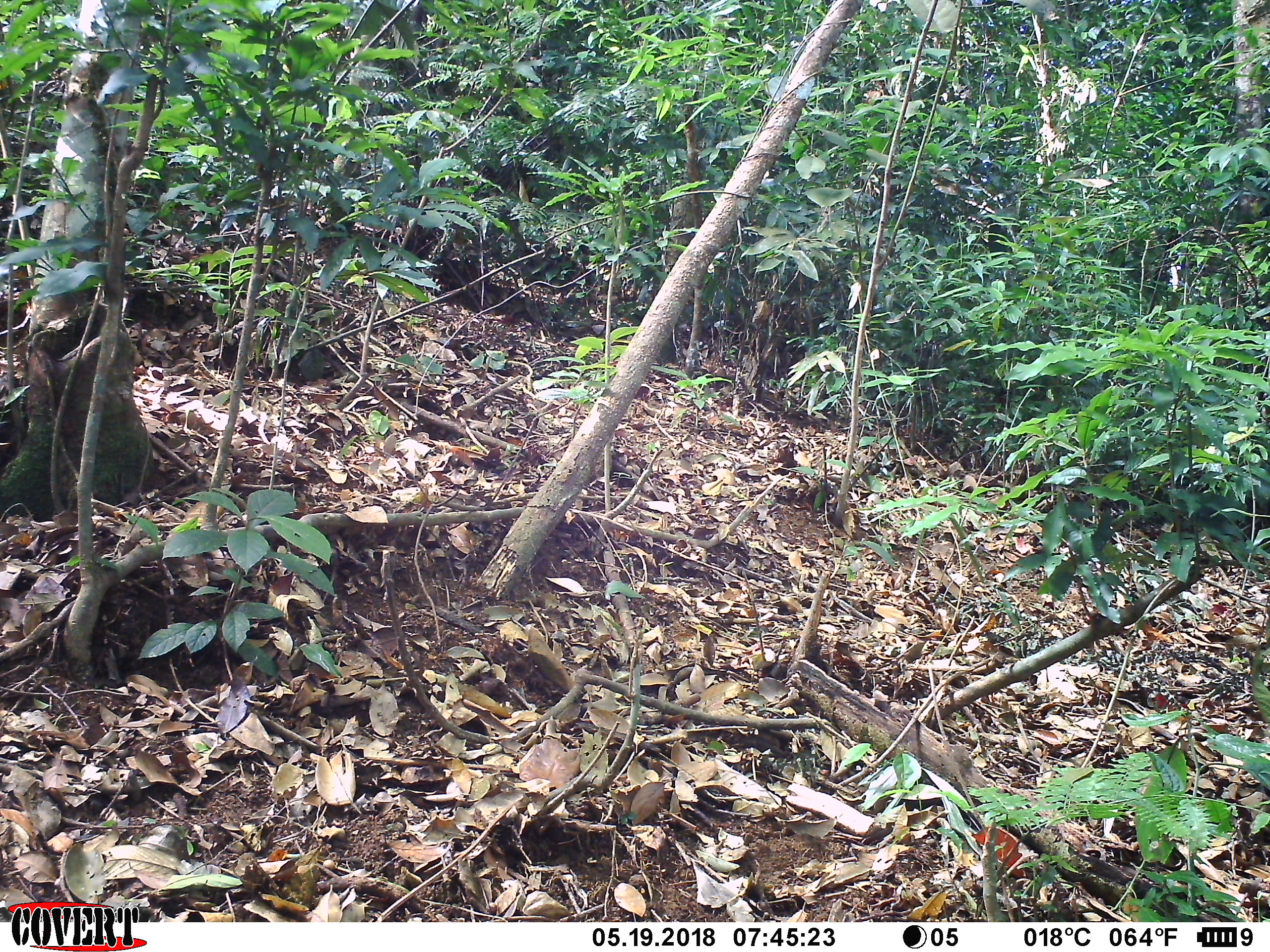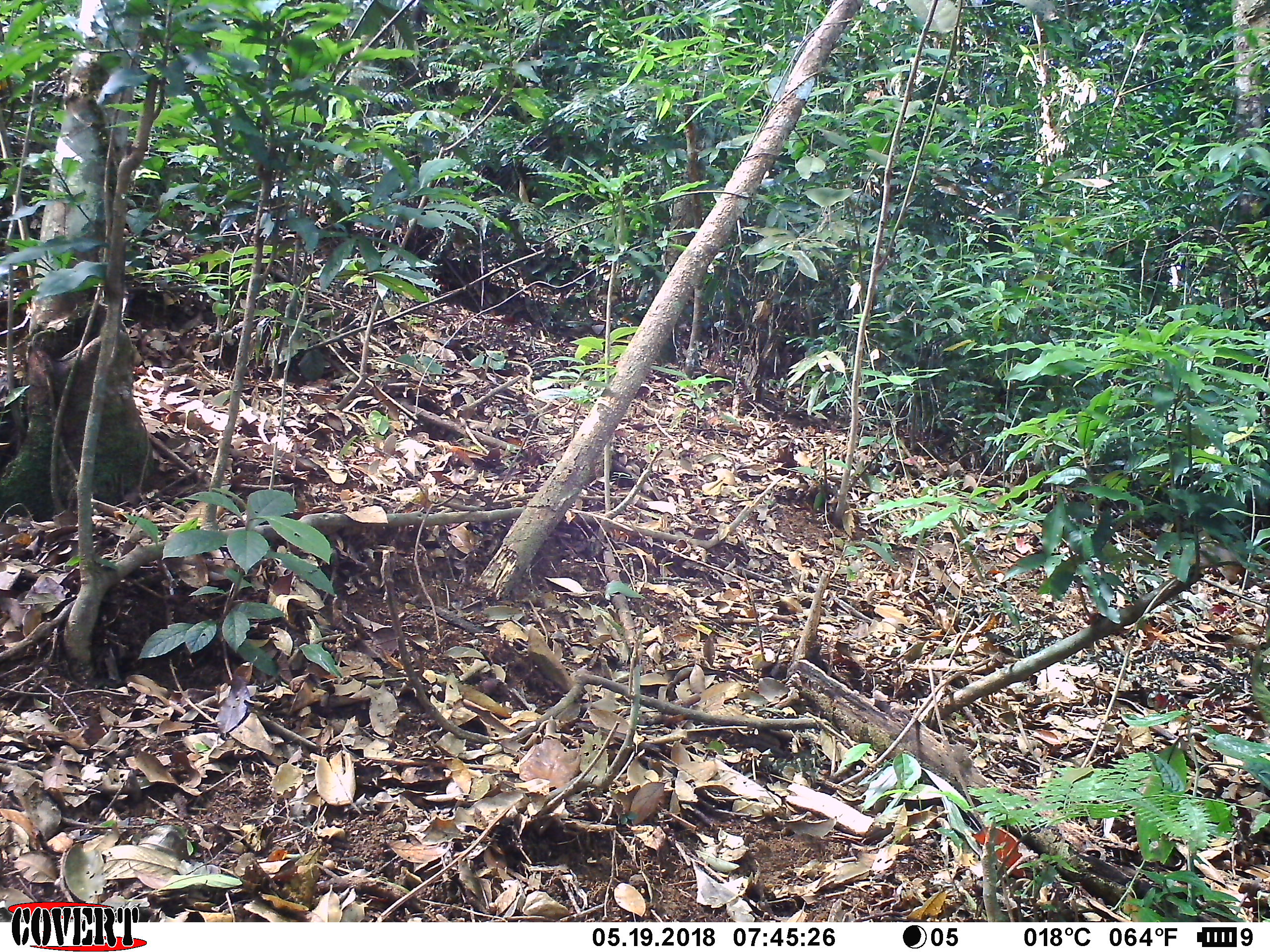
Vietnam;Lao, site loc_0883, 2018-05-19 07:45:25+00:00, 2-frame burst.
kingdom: Animalia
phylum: Chordata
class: Mammalia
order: Rodentia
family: Sciuridae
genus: Dremomys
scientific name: Dremomys rufigenis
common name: red-cheeked squirrel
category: red cheeked squirrel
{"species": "red cheeked squirrel (red-cheeked squirrel) (Dremomys rufigenis)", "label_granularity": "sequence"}